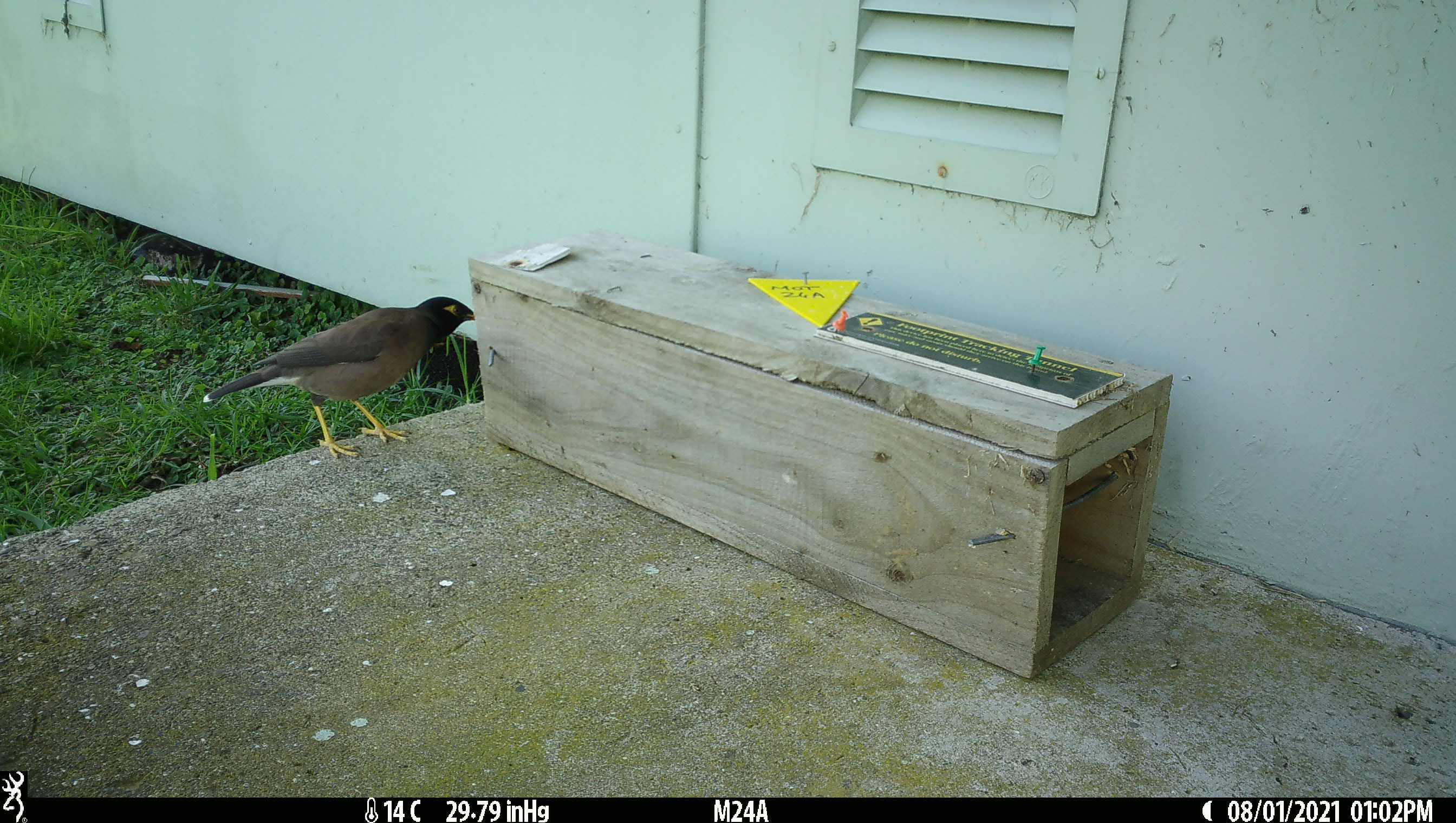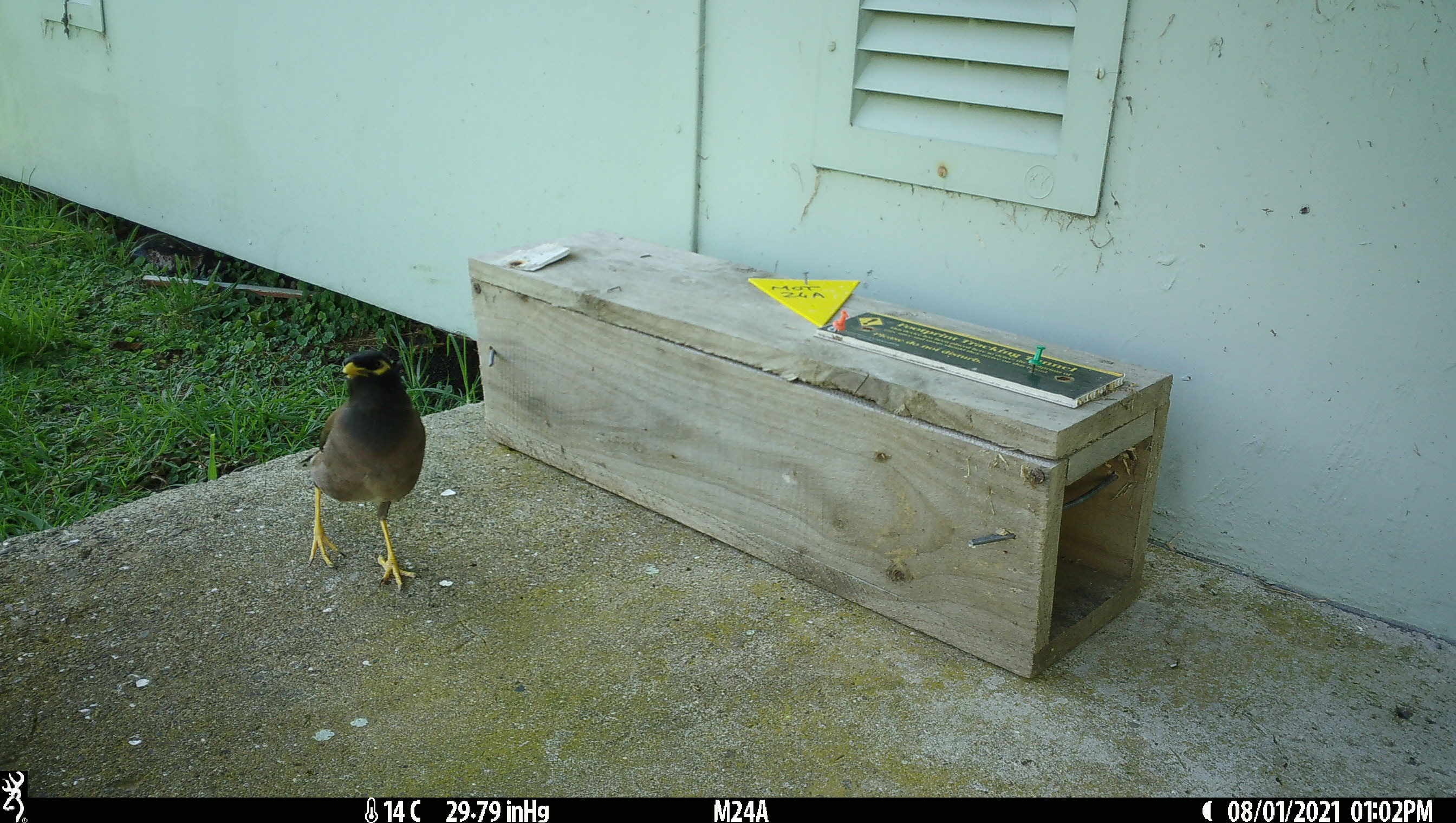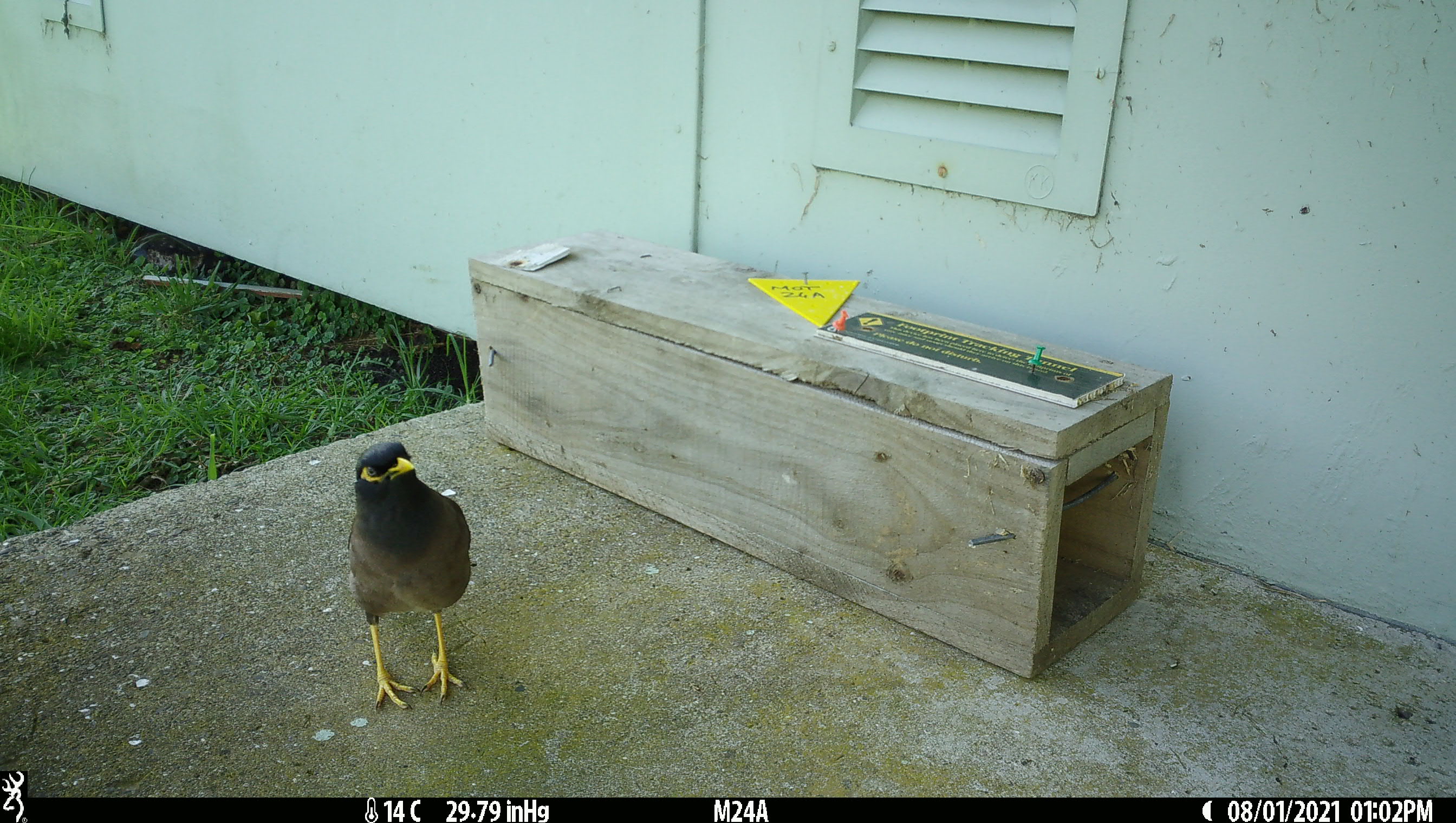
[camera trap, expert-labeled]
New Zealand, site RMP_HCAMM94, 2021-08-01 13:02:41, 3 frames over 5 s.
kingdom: Animalia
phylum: Chordata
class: Aves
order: Passeriformes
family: Sturnidae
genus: Acridotheres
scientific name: Acridotheres tristis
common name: common myna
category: myna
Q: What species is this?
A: Myna (common myna) (Acridotheres tristis).